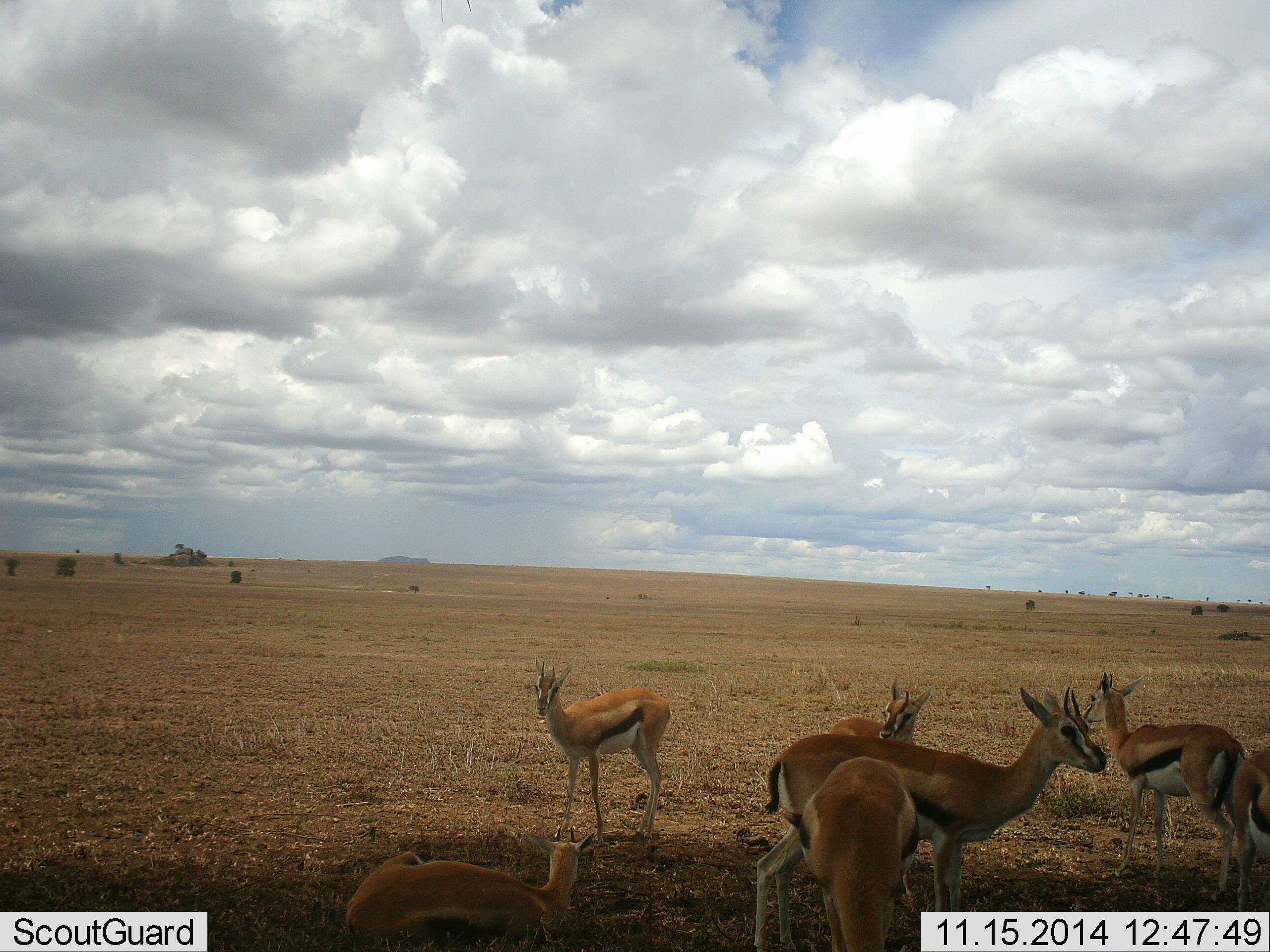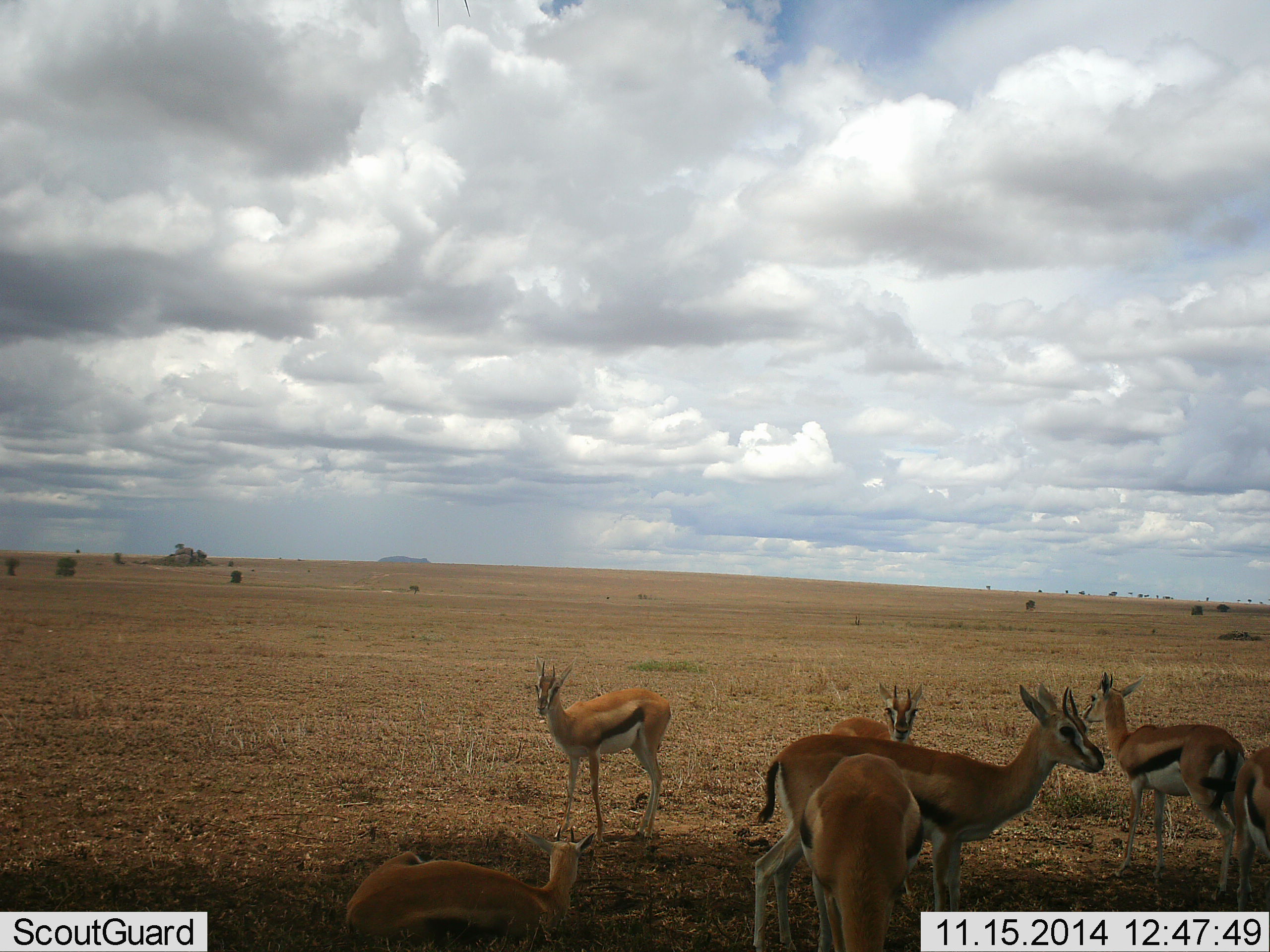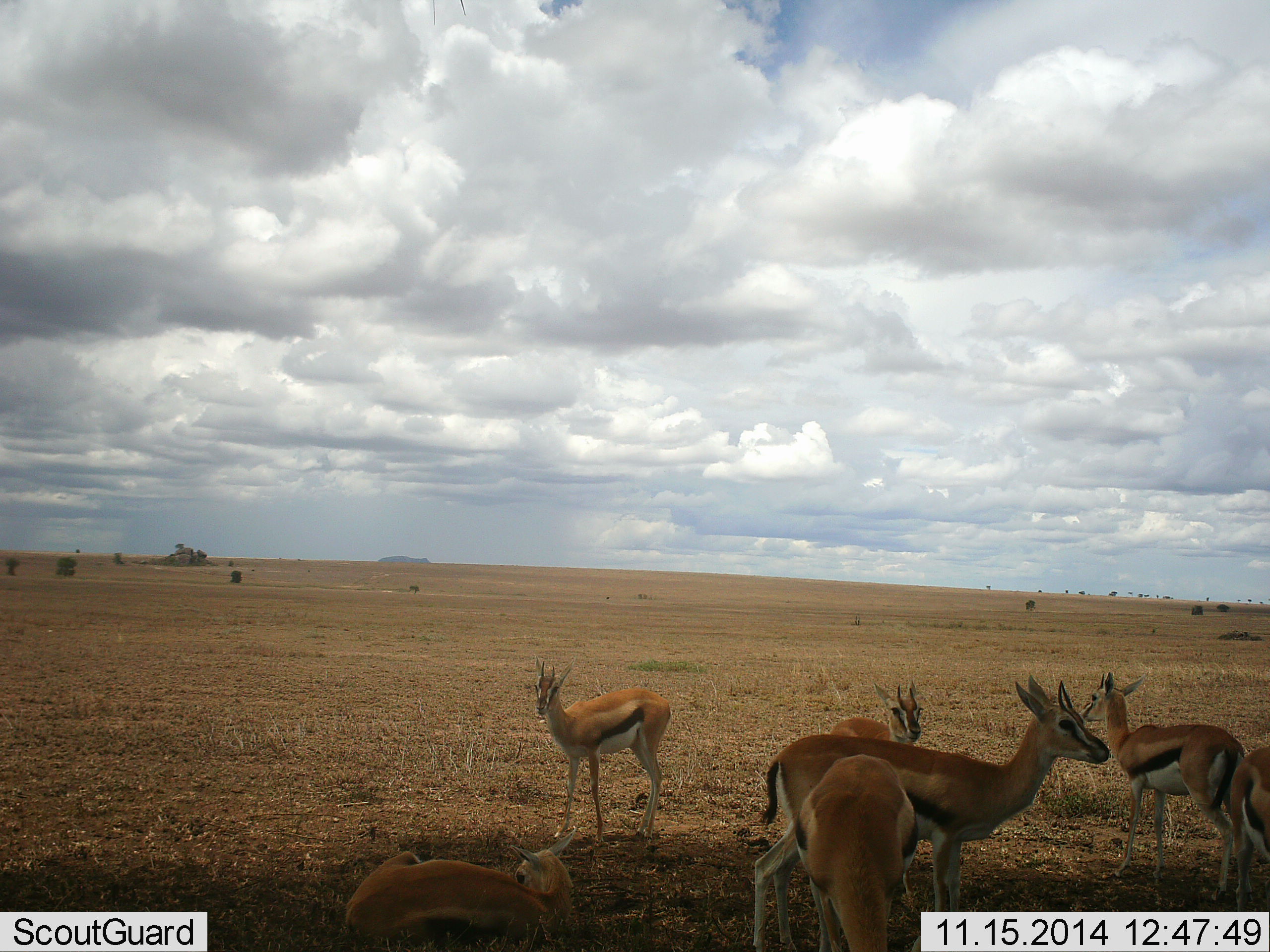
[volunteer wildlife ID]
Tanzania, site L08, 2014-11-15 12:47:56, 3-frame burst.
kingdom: Animalia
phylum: Chordata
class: Mammalia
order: Artiodactyla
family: Bovidae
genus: Eudorcas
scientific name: Eudorcas thomsonii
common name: thomson's gazelle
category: gazellethomsons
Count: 7.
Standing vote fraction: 100%.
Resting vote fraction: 40%.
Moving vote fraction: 10%.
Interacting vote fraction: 0%.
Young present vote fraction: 10%.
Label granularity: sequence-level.